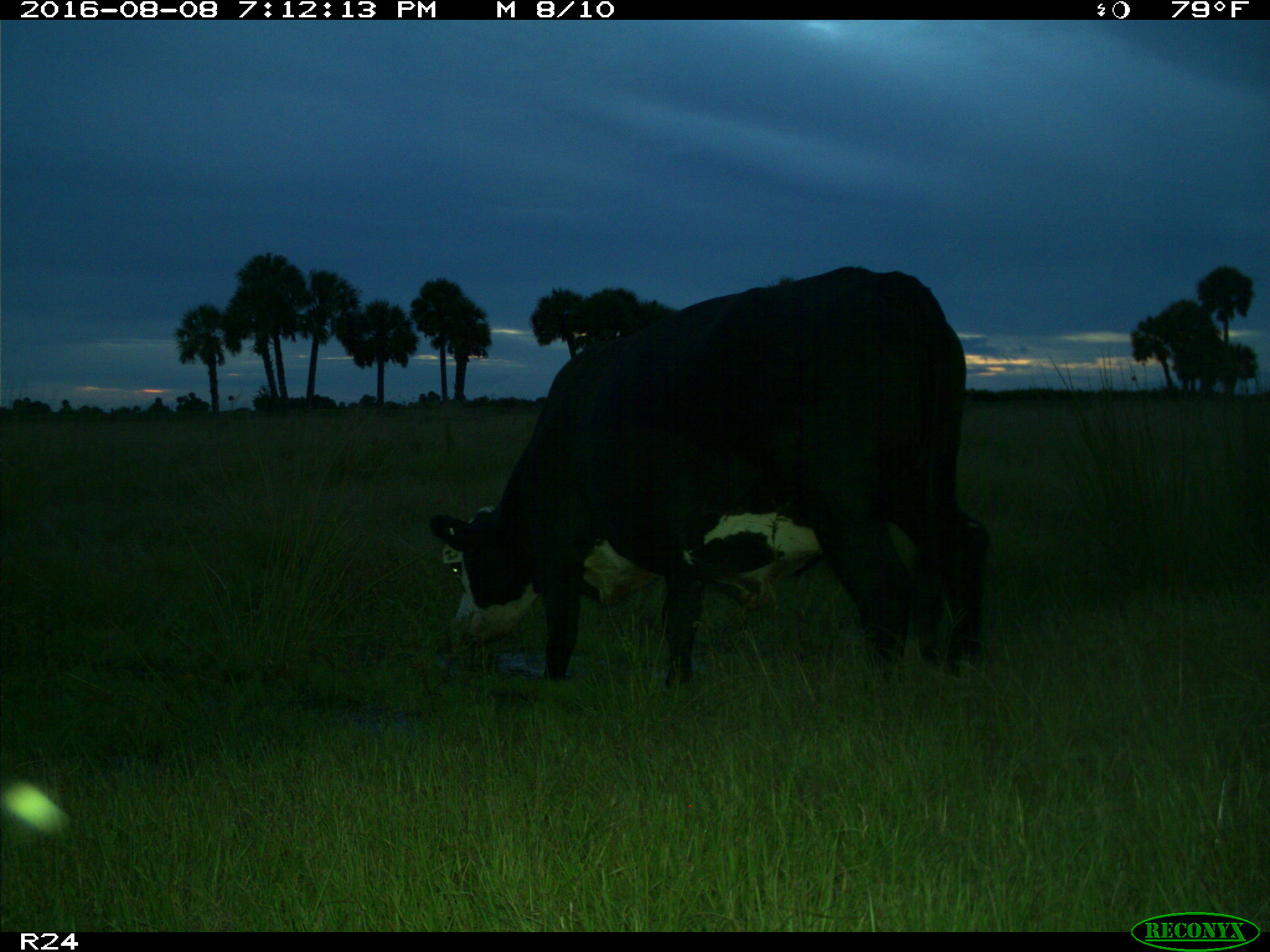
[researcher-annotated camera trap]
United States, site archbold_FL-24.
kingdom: Animalia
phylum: Chordata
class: Mammalia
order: Artiodactyla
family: Bovidae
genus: Bos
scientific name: Bos taurus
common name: domestic cow